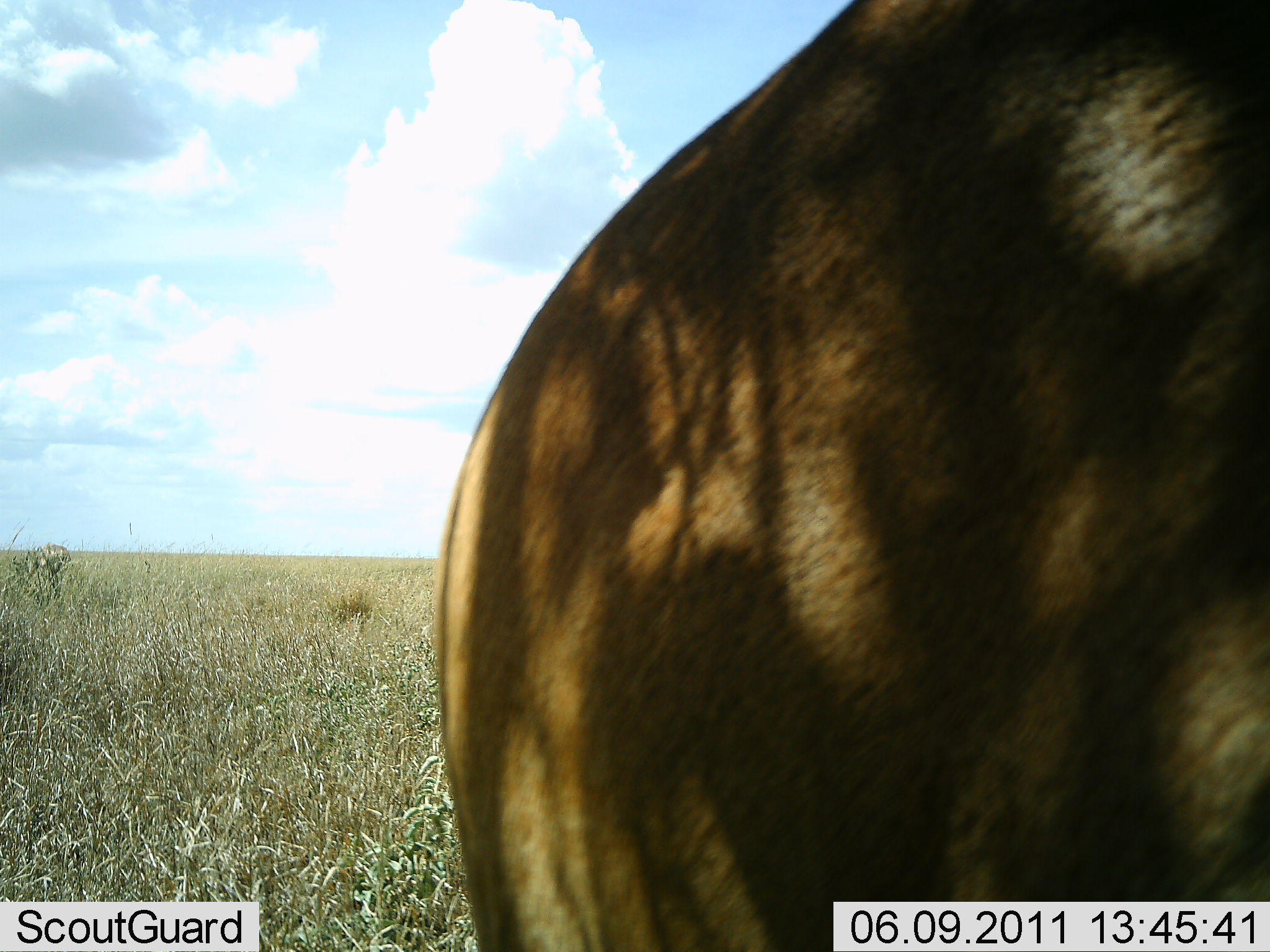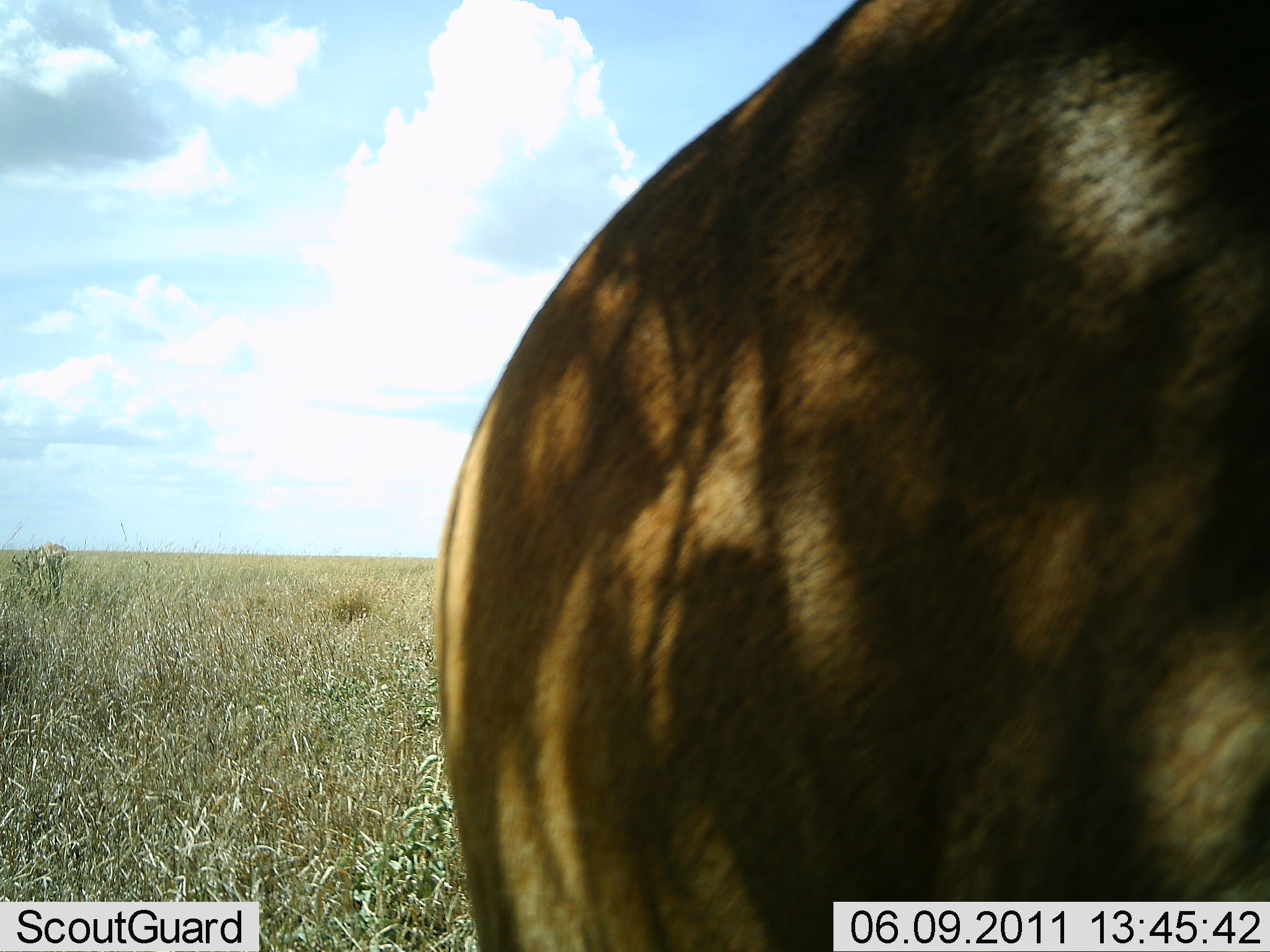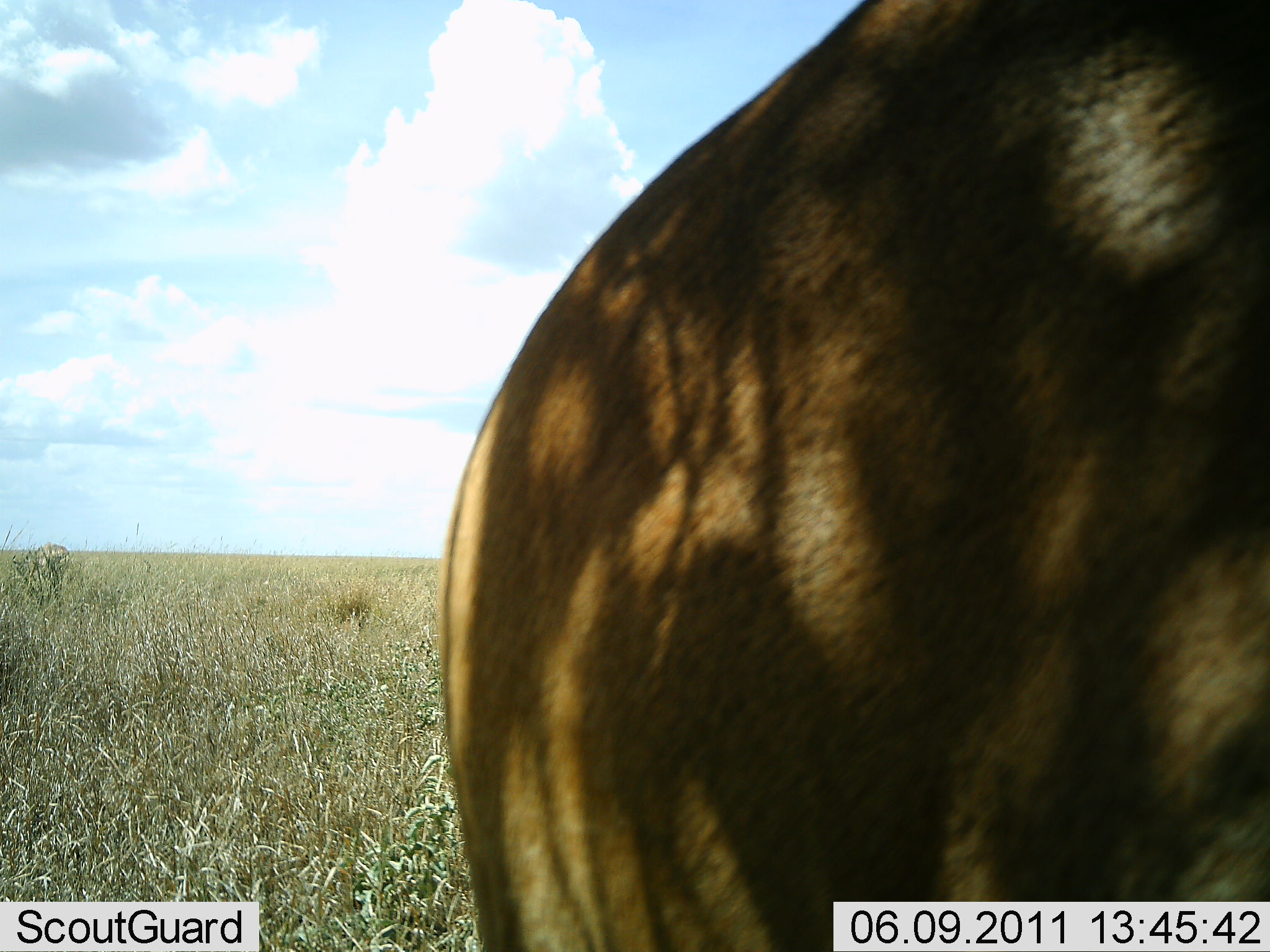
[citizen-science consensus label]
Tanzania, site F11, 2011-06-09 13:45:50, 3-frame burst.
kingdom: Animalia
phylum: Chordata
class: Mammalia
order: Artiodactyla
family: Bovidae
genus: Alcelaphus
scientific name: Alcelaphus buselaphus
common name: hartebeest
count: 1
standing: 100%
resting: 0%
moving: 0%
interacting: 0%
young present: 0%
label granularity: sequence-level